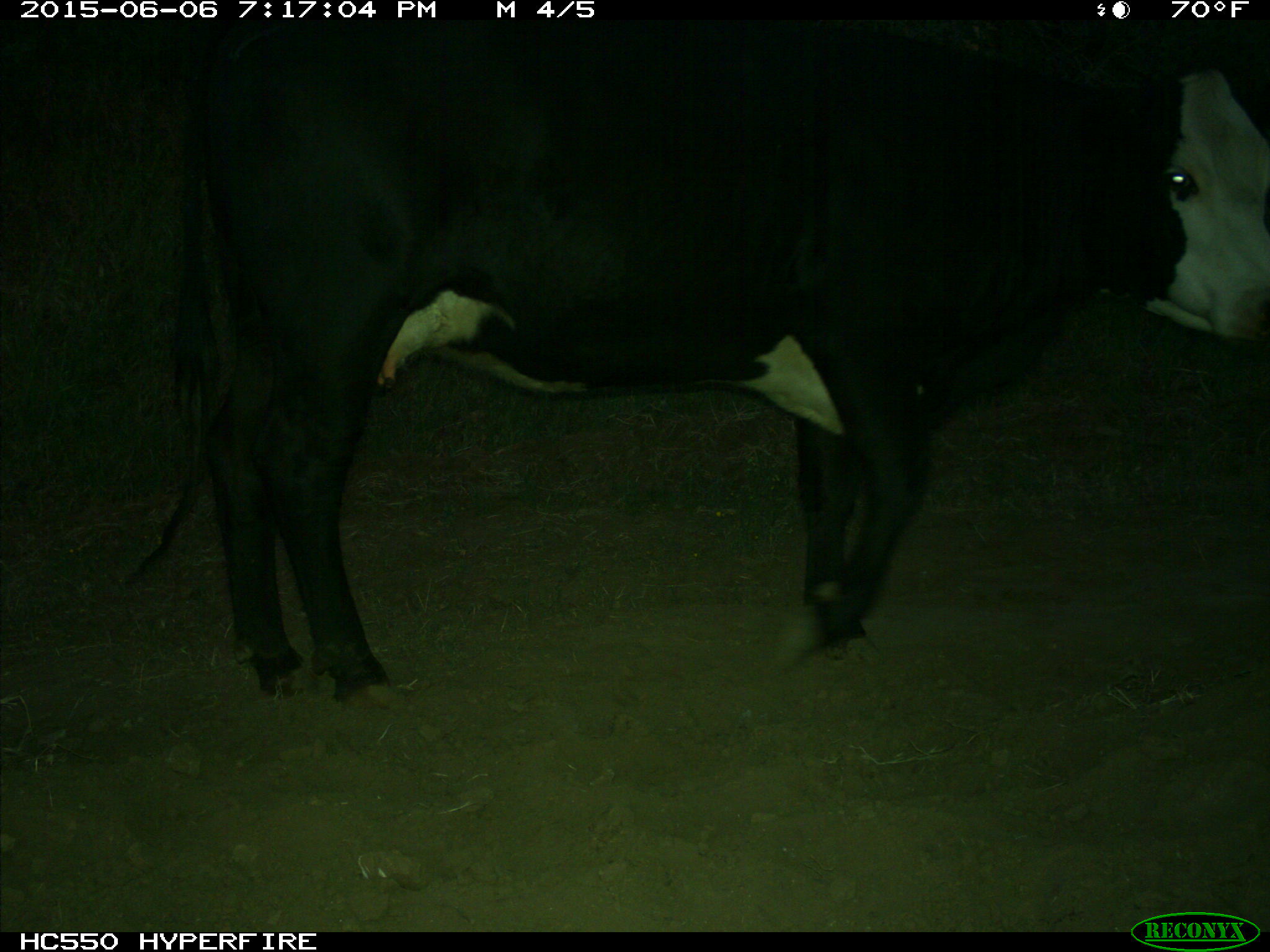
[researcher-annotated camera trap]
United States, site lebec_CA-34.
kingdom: Animalia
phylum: Chordata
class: Mammalia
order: Artiodactyla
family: Bovidae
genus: Bos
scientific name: Bos taurus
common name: domestic cow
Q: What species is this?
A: Bos taurus (domestic cow).